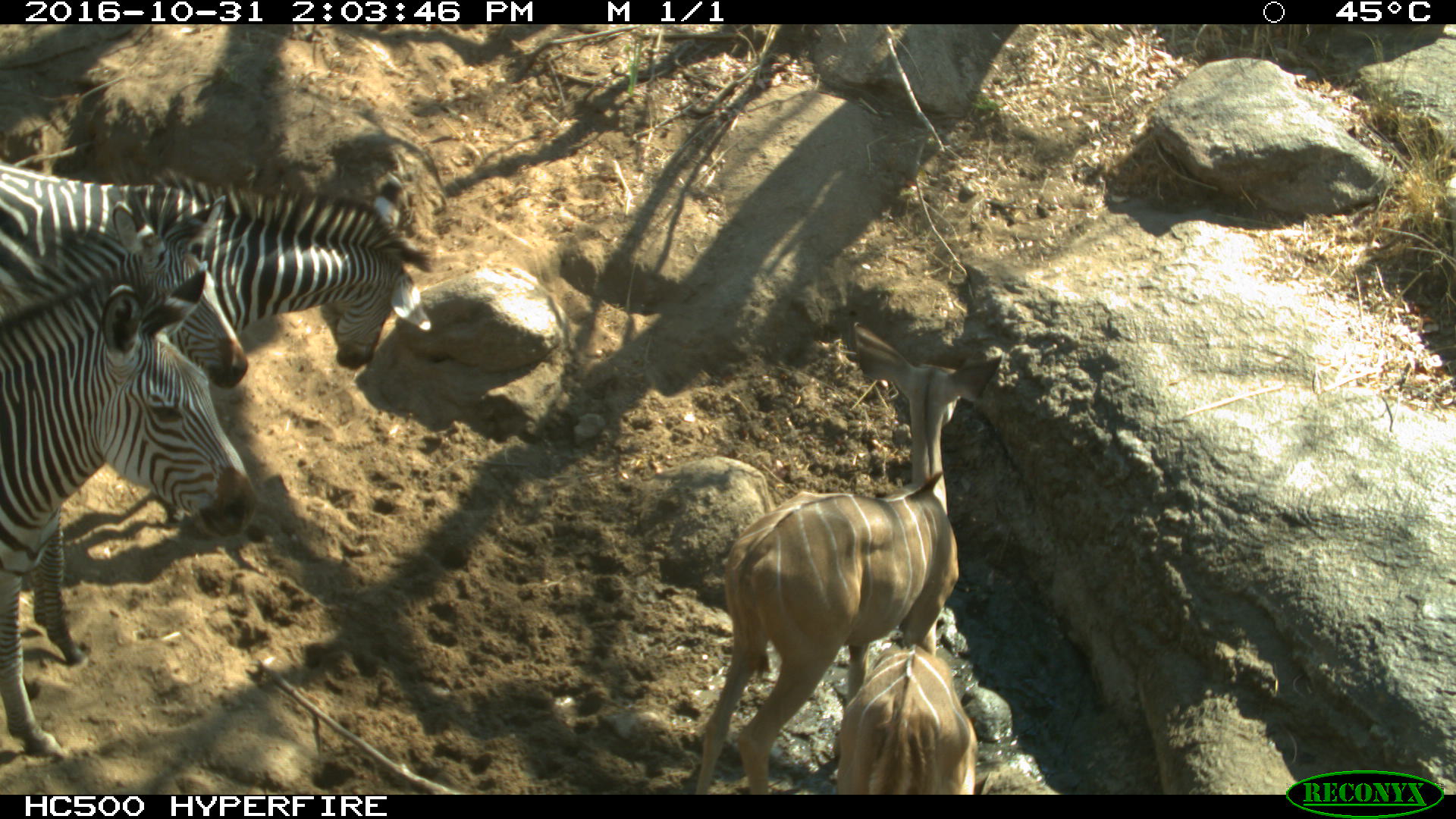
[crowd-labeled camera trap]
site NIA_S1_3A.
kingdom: Animalia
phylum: Chordata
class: Mammalia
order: Artiodactyla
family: Bovidae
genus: Tragelaphus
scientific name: Tragelaphus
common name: kudu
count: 2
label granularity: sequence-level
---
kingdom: Animalia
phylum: Chordata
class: Mammalia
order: Perissodactyla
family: Equidae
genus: Equus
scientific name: Equus quagga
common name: plains zebra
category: zebraplains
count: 3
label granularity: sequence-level